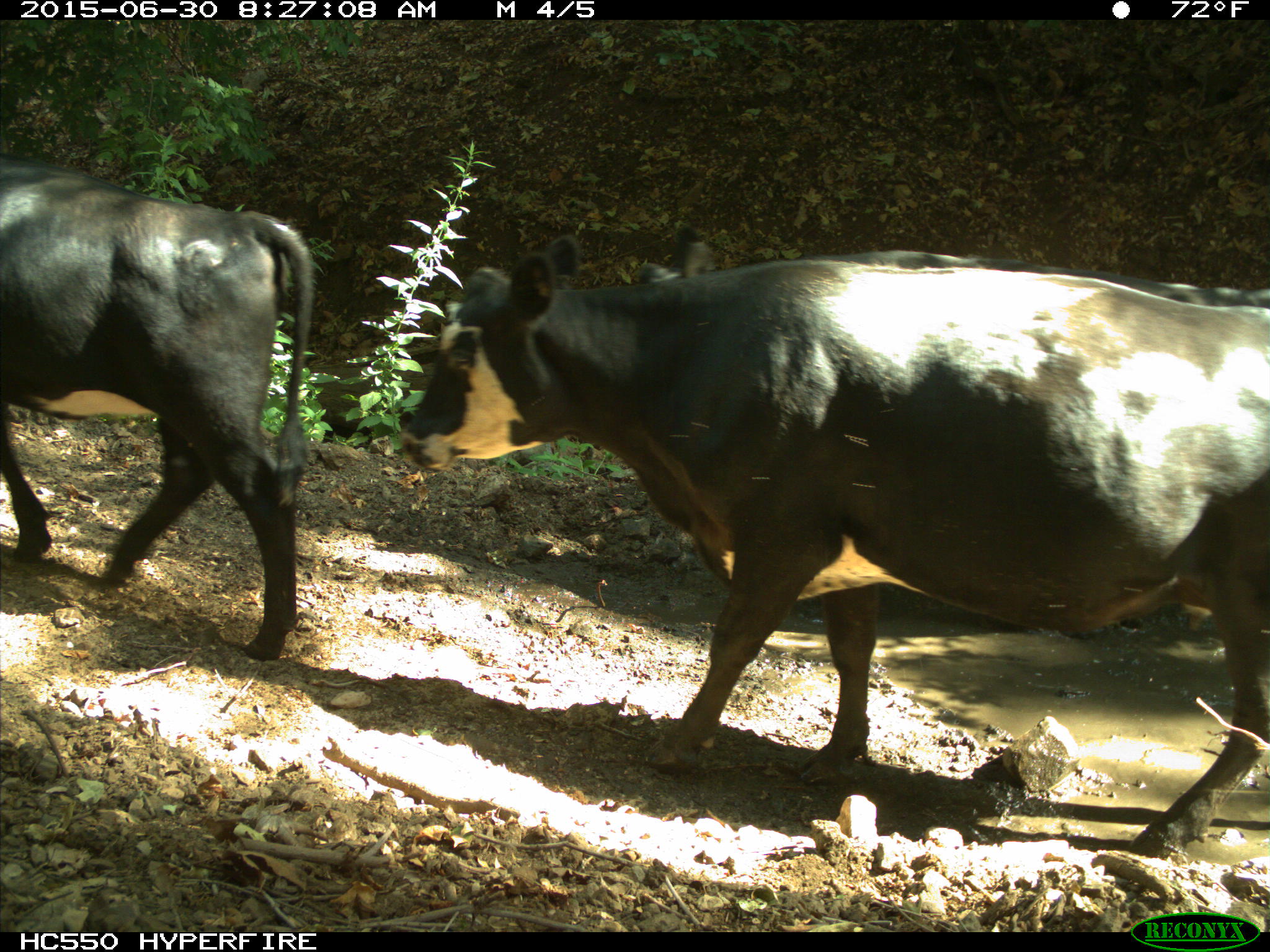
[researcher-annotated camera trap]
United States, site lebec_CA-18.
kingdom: Animalia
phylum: Chordata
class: Mammalia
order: Artiodactyla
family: Bovidae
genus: Bos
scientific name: Bos taurus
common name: domestic cow